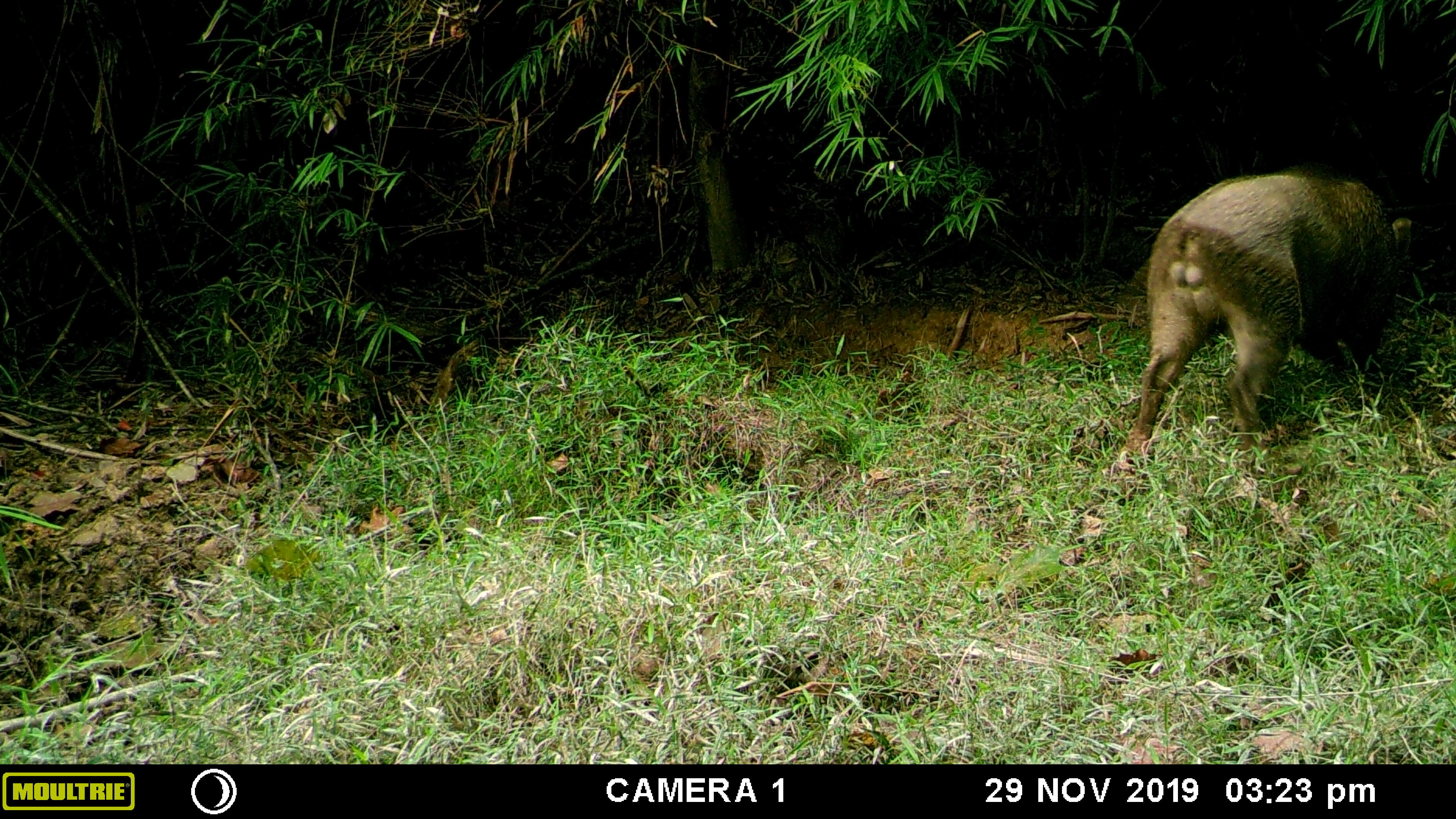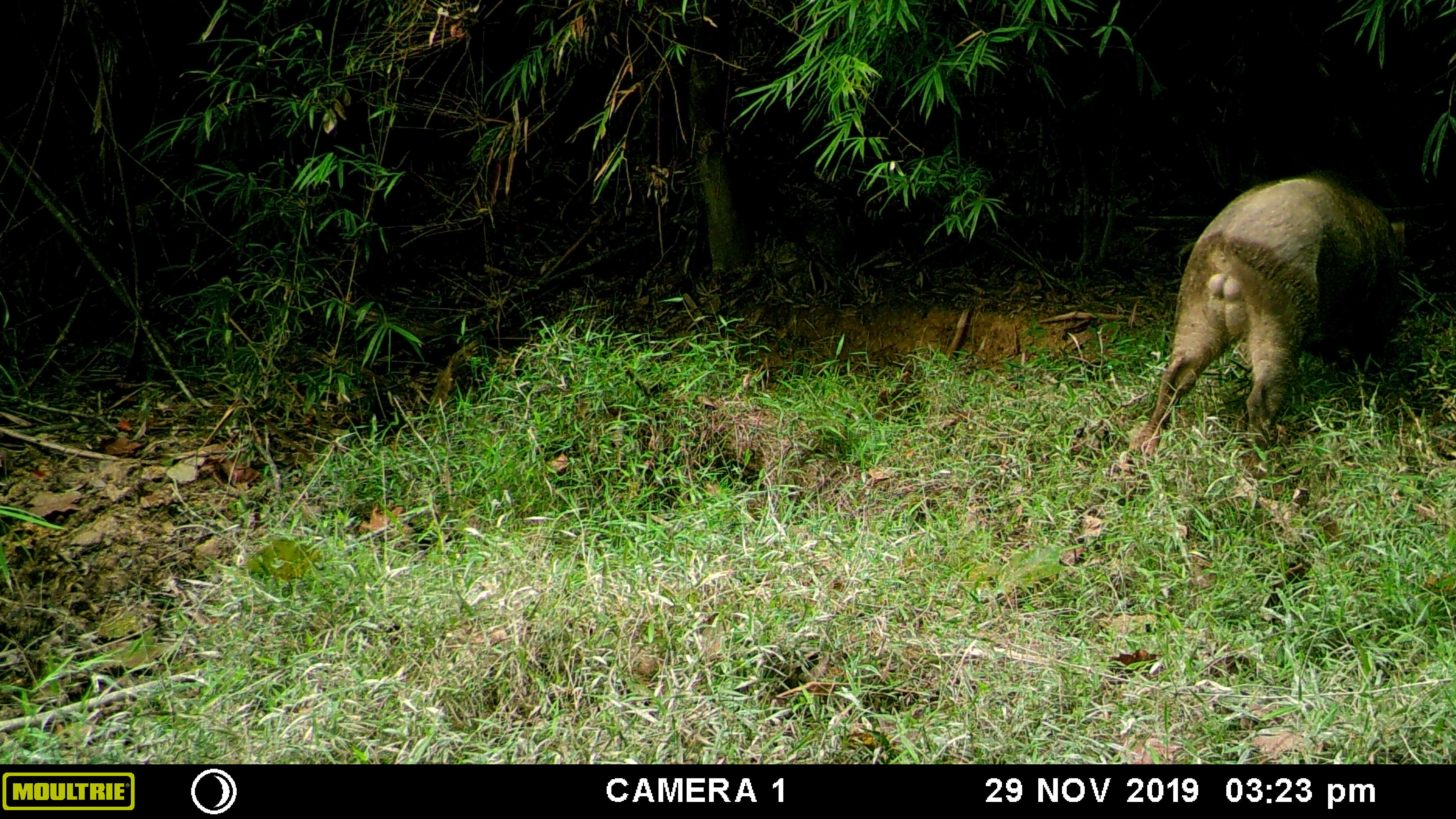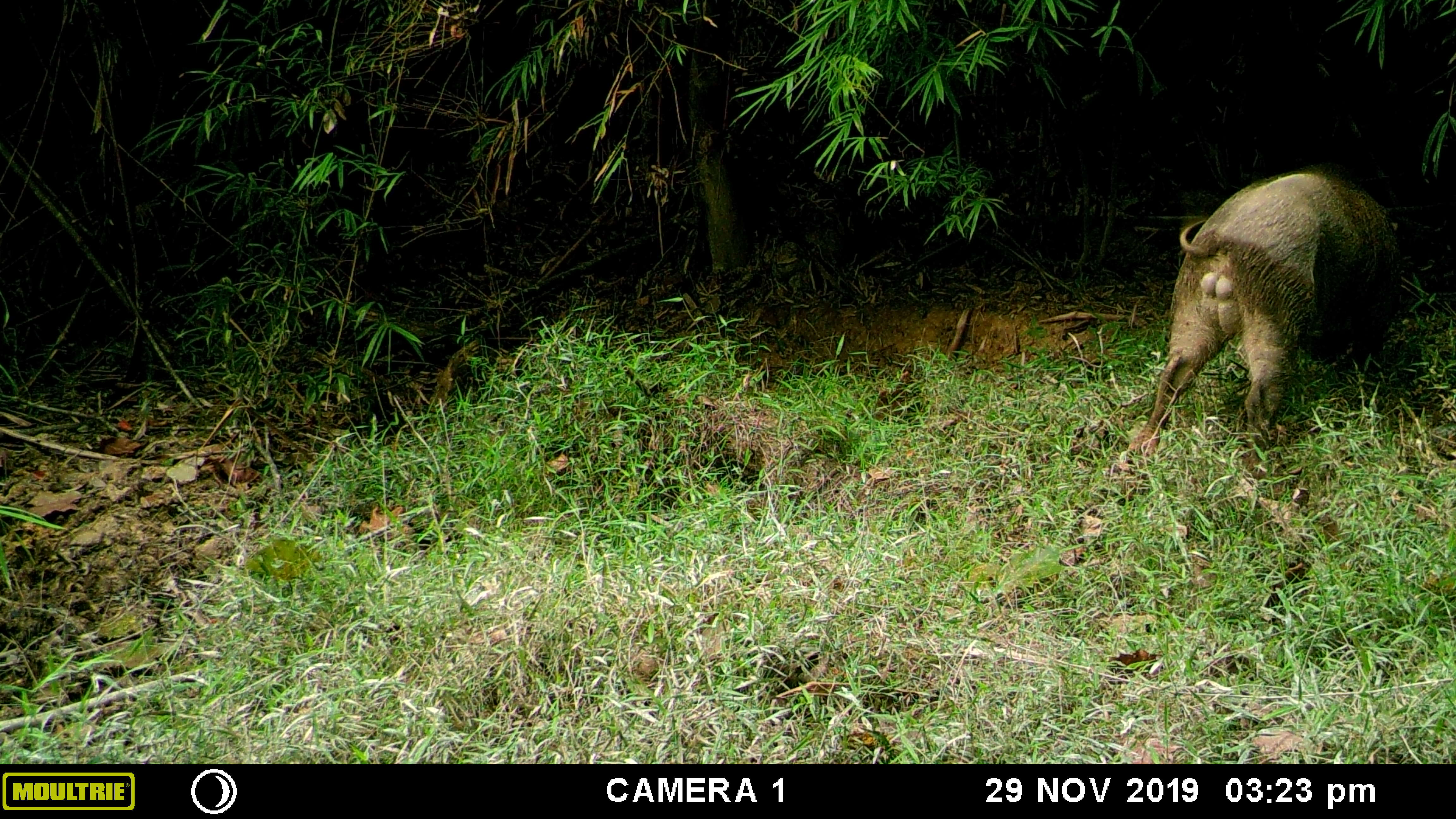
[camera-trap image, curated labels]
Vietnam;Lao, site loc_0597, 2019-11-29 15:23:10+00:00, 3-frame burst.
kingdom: Animalia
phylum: Chordata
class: Mammalia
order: Artiodactyla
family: Suidae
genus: Sus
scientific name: Sus scrofa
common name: eurasian wild pig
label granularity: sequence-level